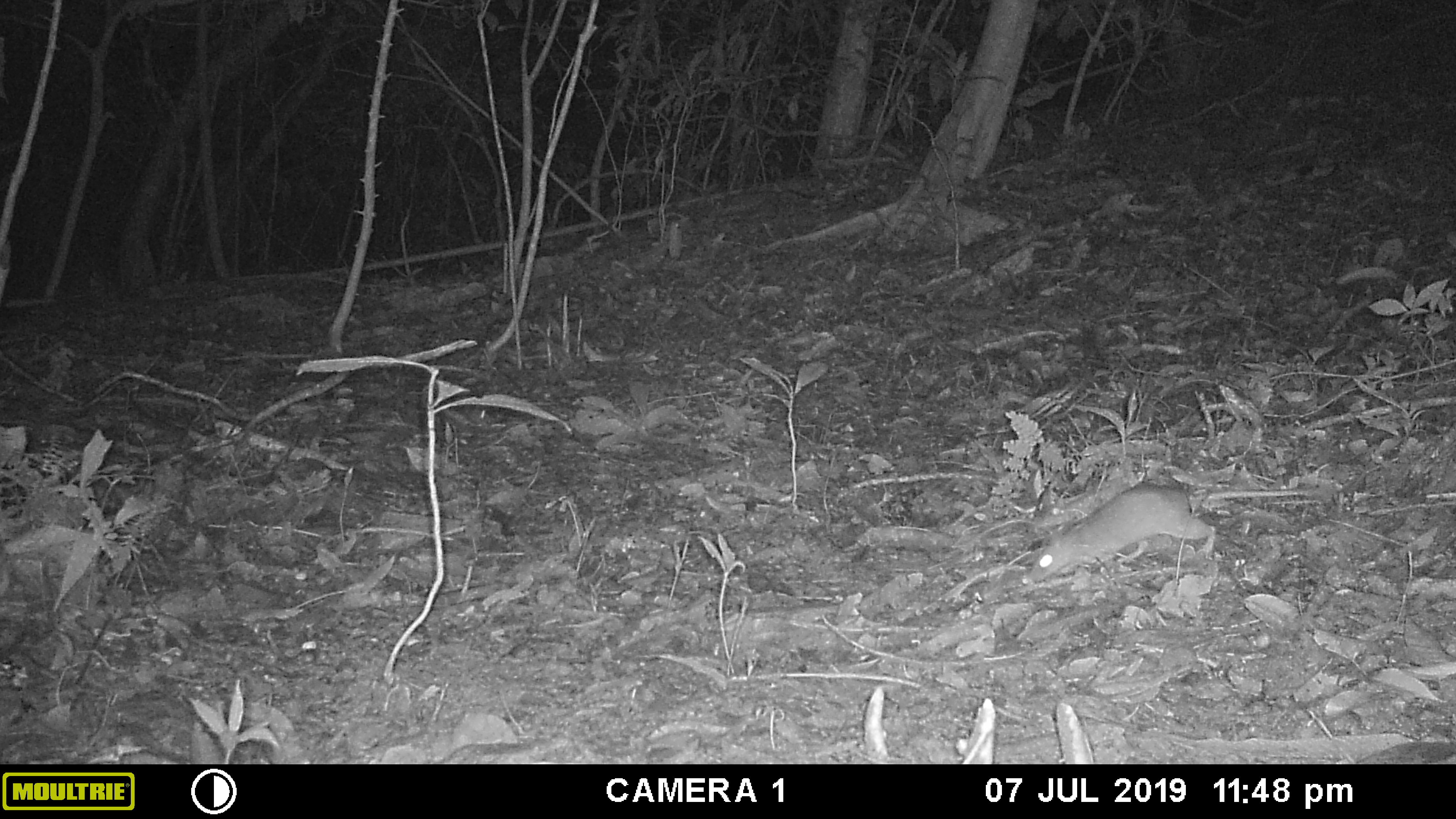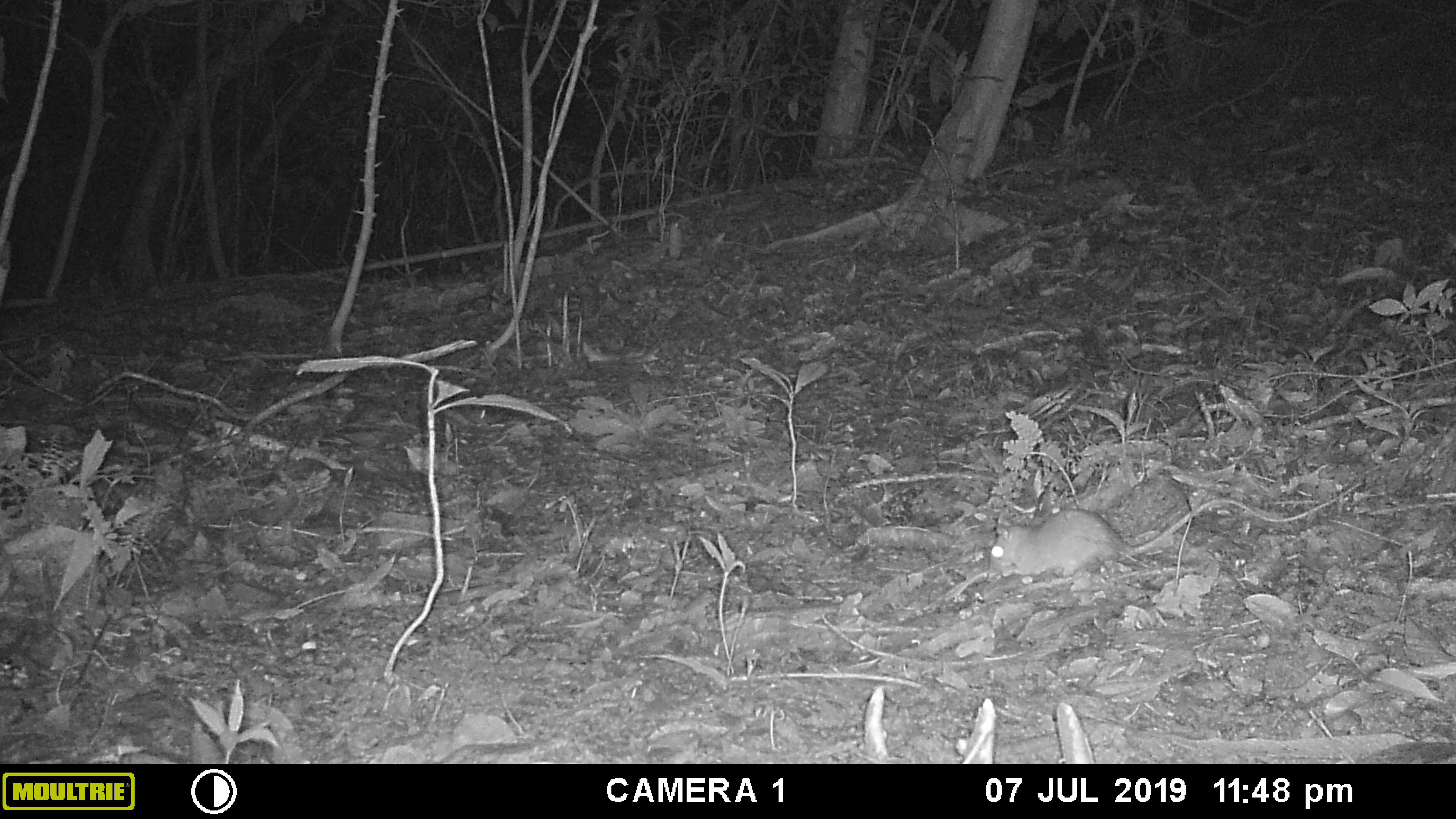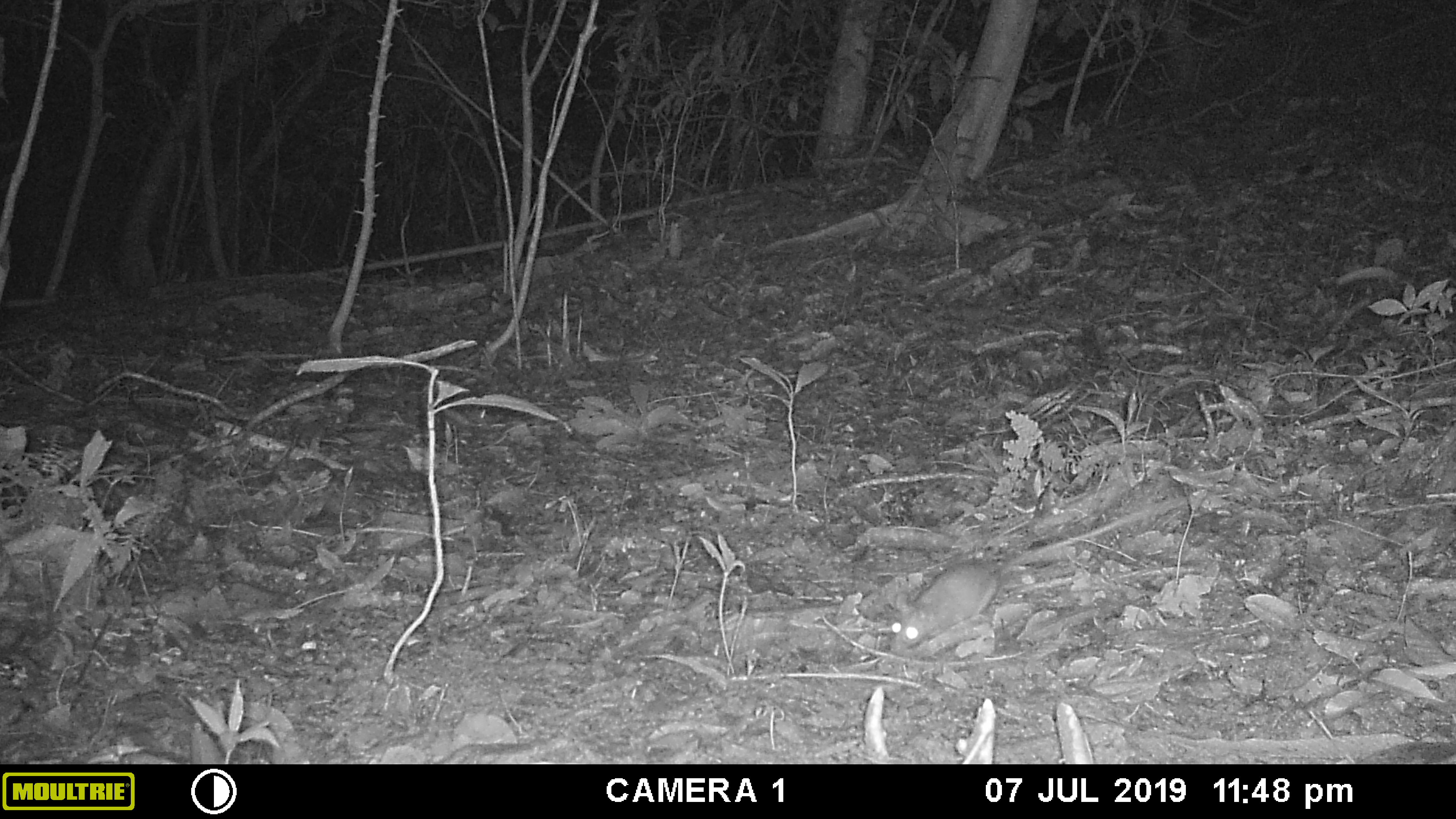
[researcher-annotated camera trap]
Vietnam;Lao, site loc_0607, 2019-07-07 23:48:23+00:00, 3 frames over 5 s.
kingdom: Animalia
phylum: Chordata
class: Mammalia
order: Rodentia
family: Muridae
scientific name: Muridae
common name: old-world mice and rats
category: unidentified murid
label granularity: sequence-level